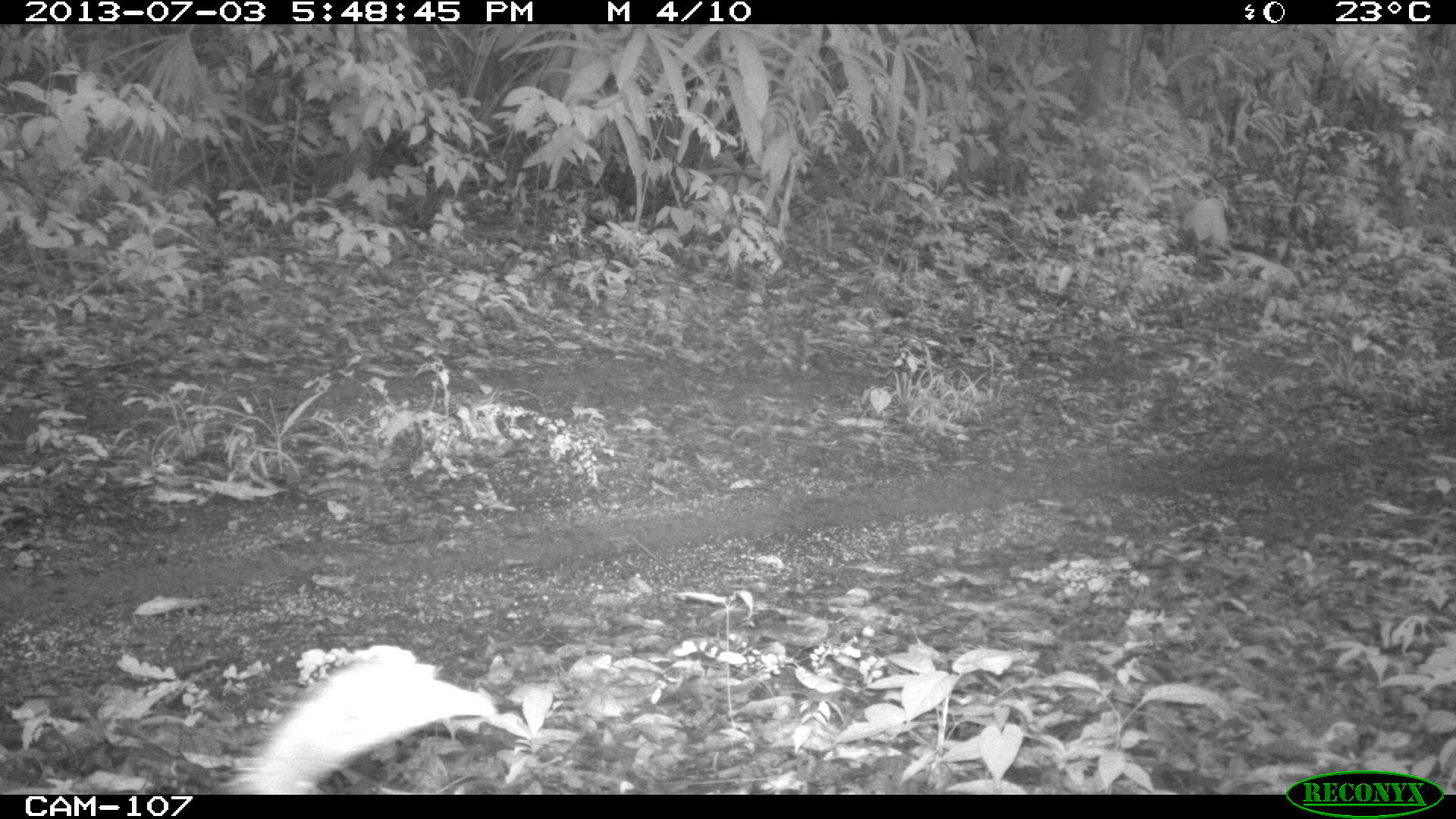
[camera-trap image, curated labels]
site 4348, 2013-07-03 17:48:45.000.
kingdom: Animalia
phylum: Chordata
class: Aves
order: Galliformes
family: Phasianidae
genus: Meleagris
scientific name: Meleagris ocellata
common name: ocellated turkey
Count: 1.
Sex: female.